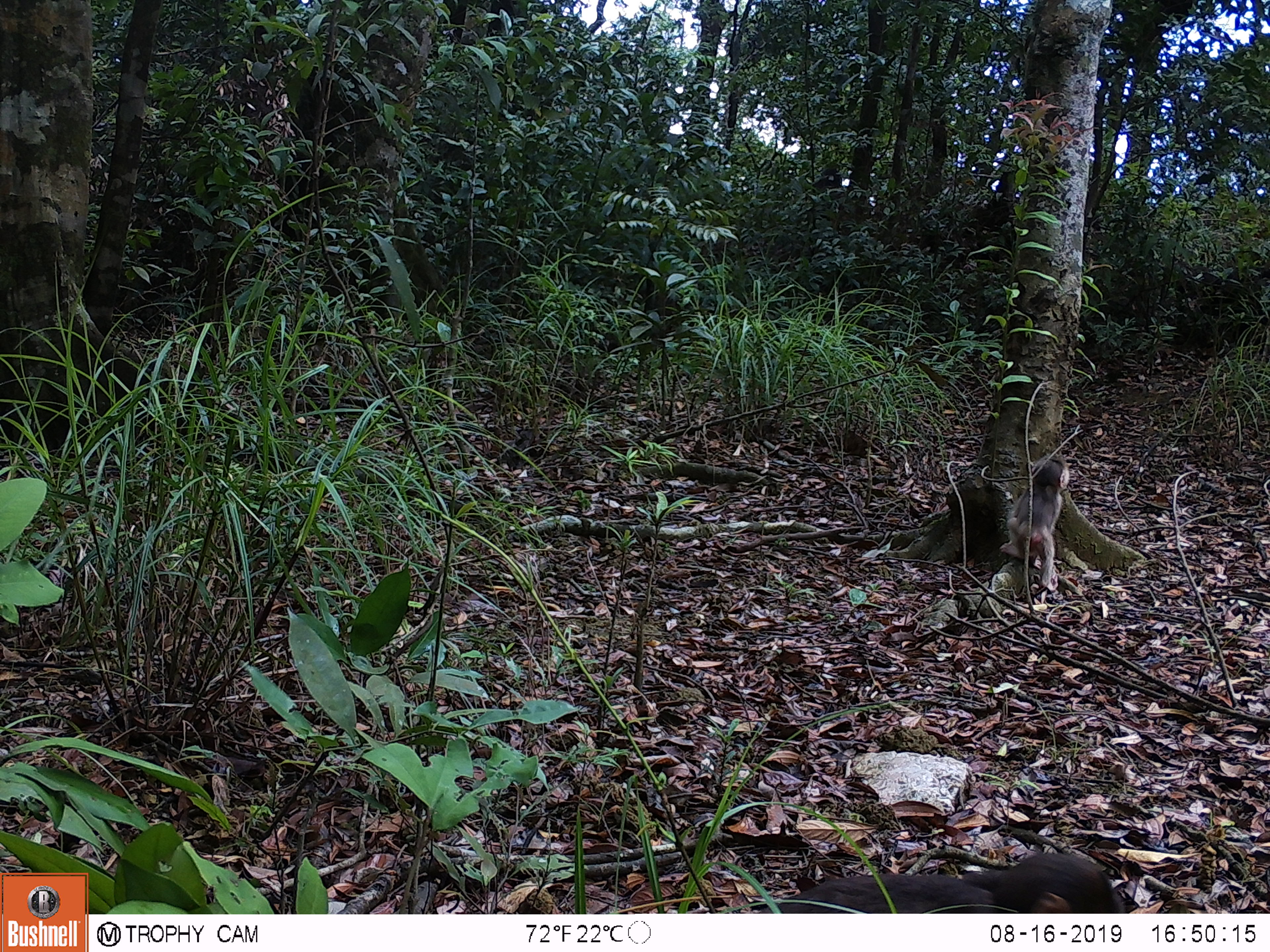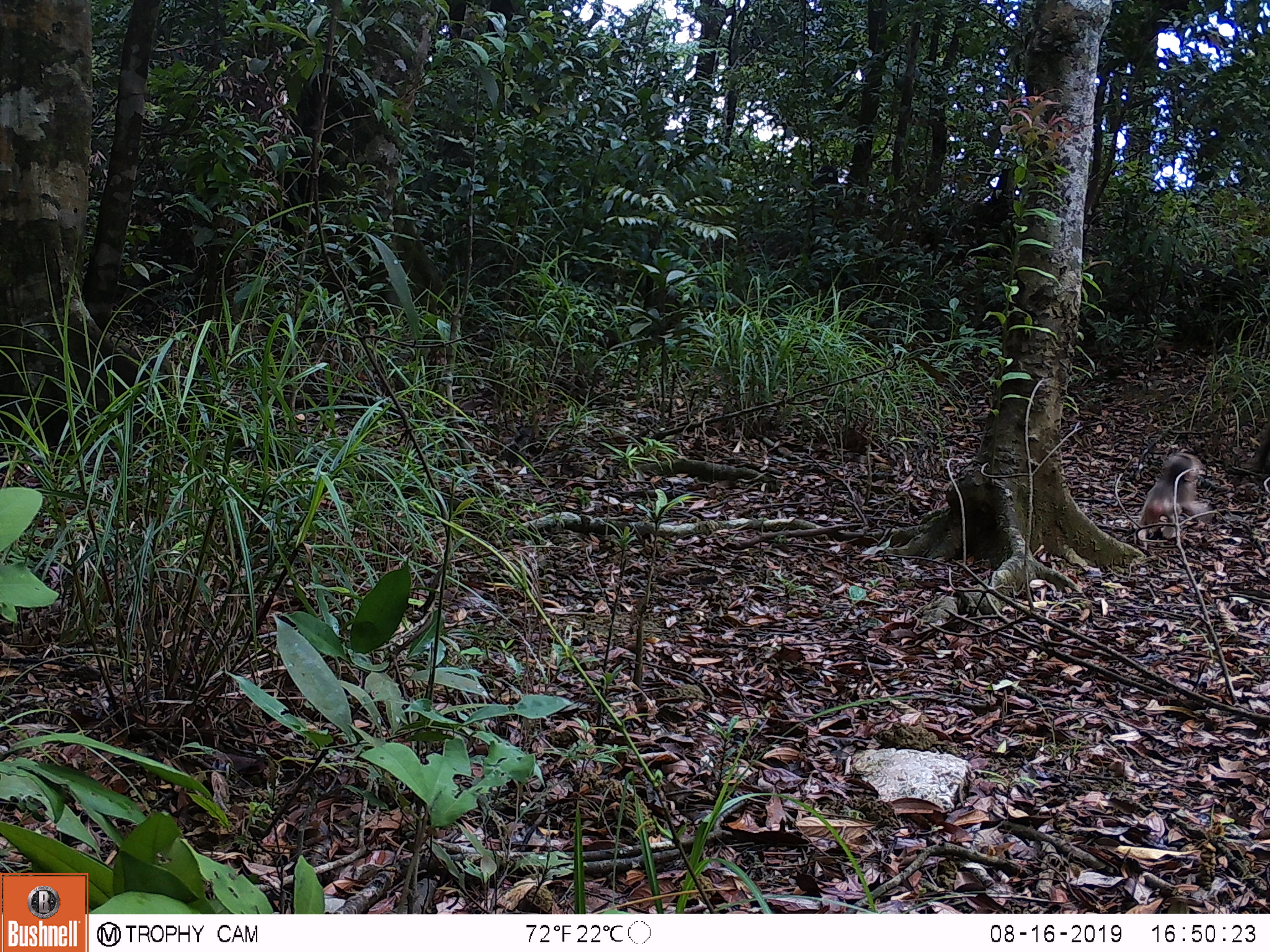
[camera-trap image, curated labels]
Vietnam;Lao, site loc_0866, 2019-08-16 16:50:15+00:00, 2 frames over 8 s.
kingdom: Animalia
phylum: Chordata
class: Mammalia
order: Primates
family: Cercopithecidae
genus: Macaca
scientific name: Macaca arctoides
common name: stump-tailed macaque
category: stump tailed macaque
Stump tailed macaque (stump-tailed macaque) (Macaca arctoides). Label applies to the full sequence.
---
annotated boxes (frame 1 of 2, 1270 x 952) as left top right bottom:
stump tailed macaque: 758 851 1125 913; 1000 455 1069 591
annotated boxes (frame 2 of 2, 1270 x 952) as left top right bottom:
stump tailed macaque: 1138 451 1214 527; 1249 423 1268 472